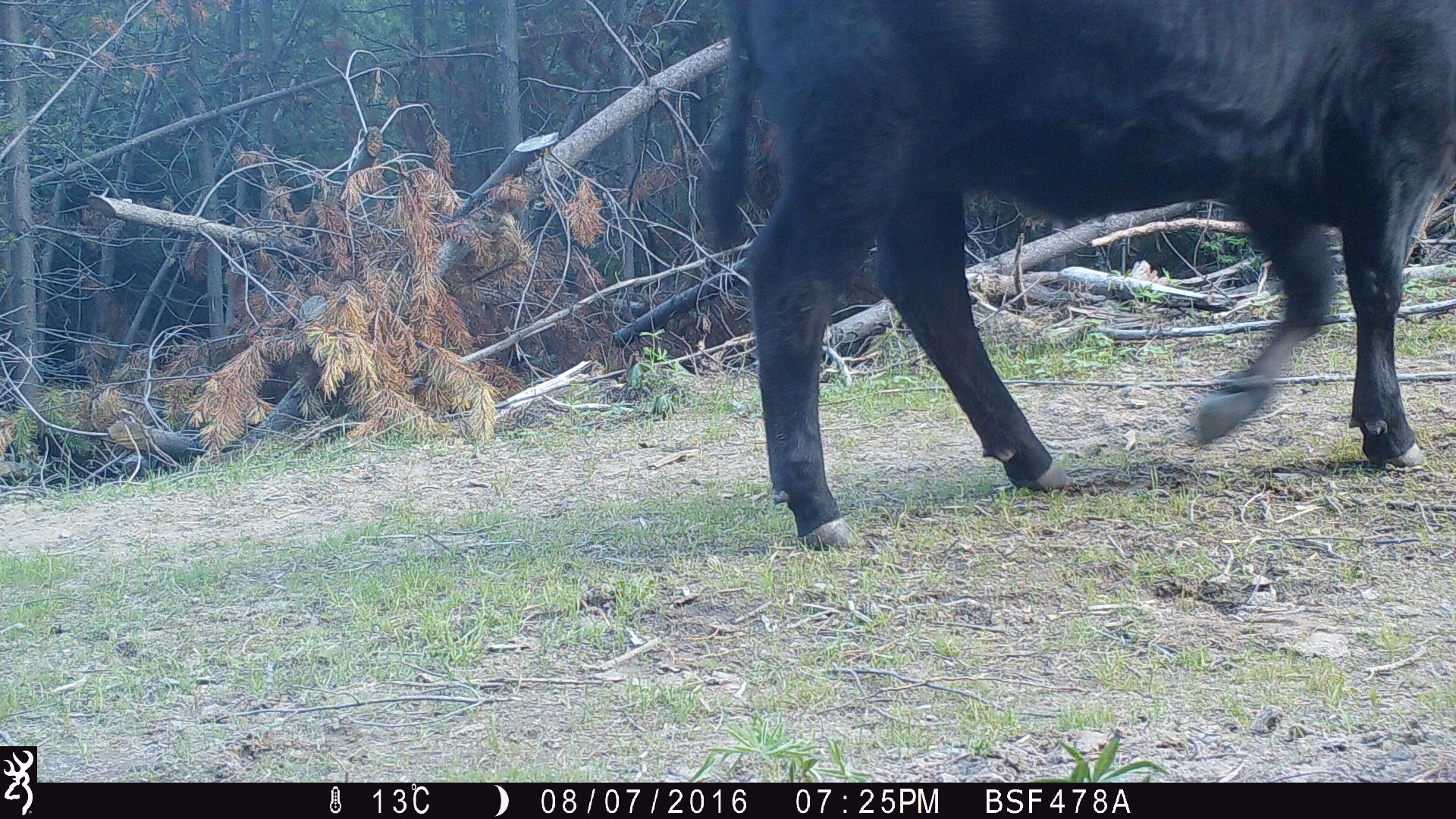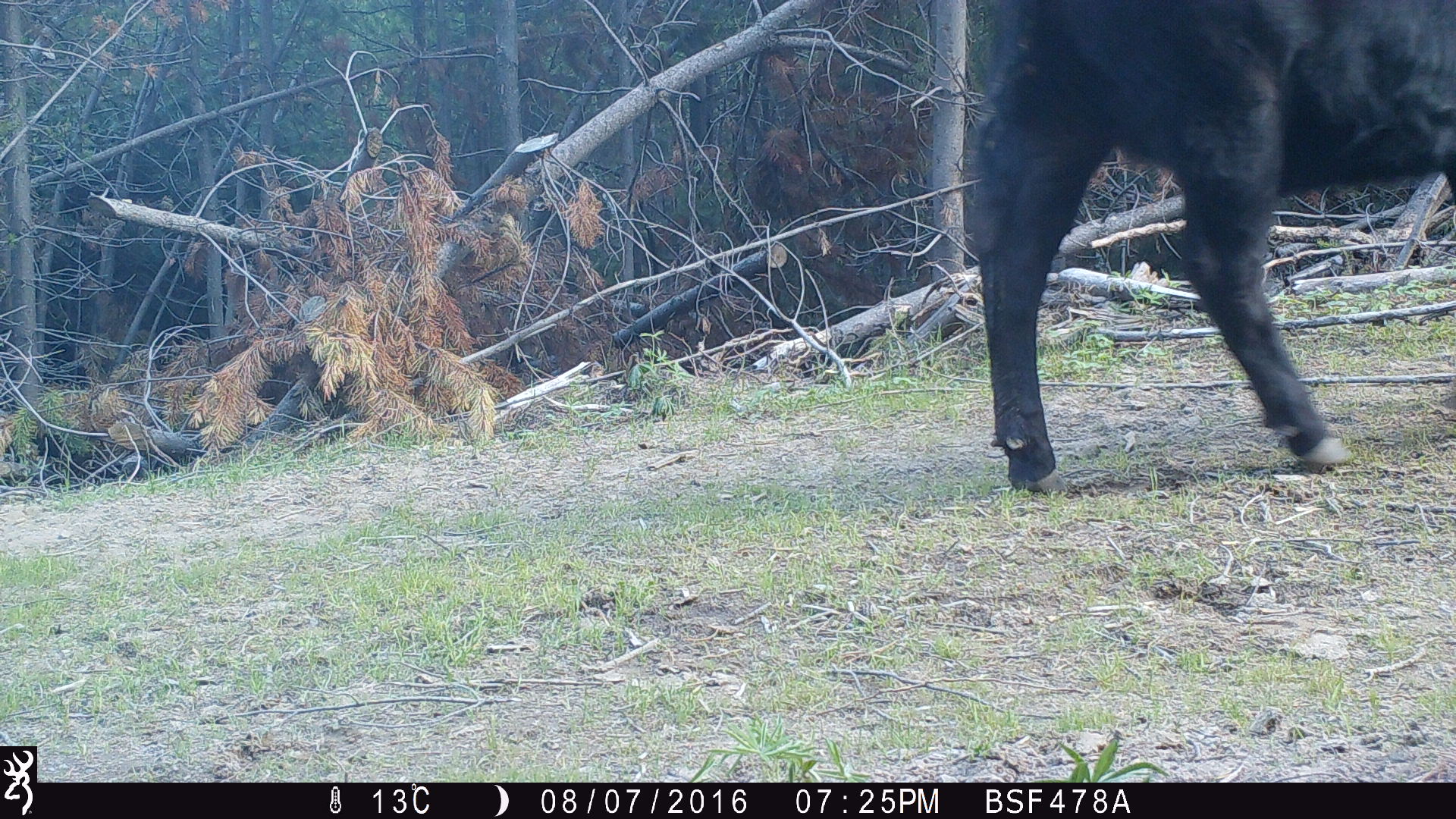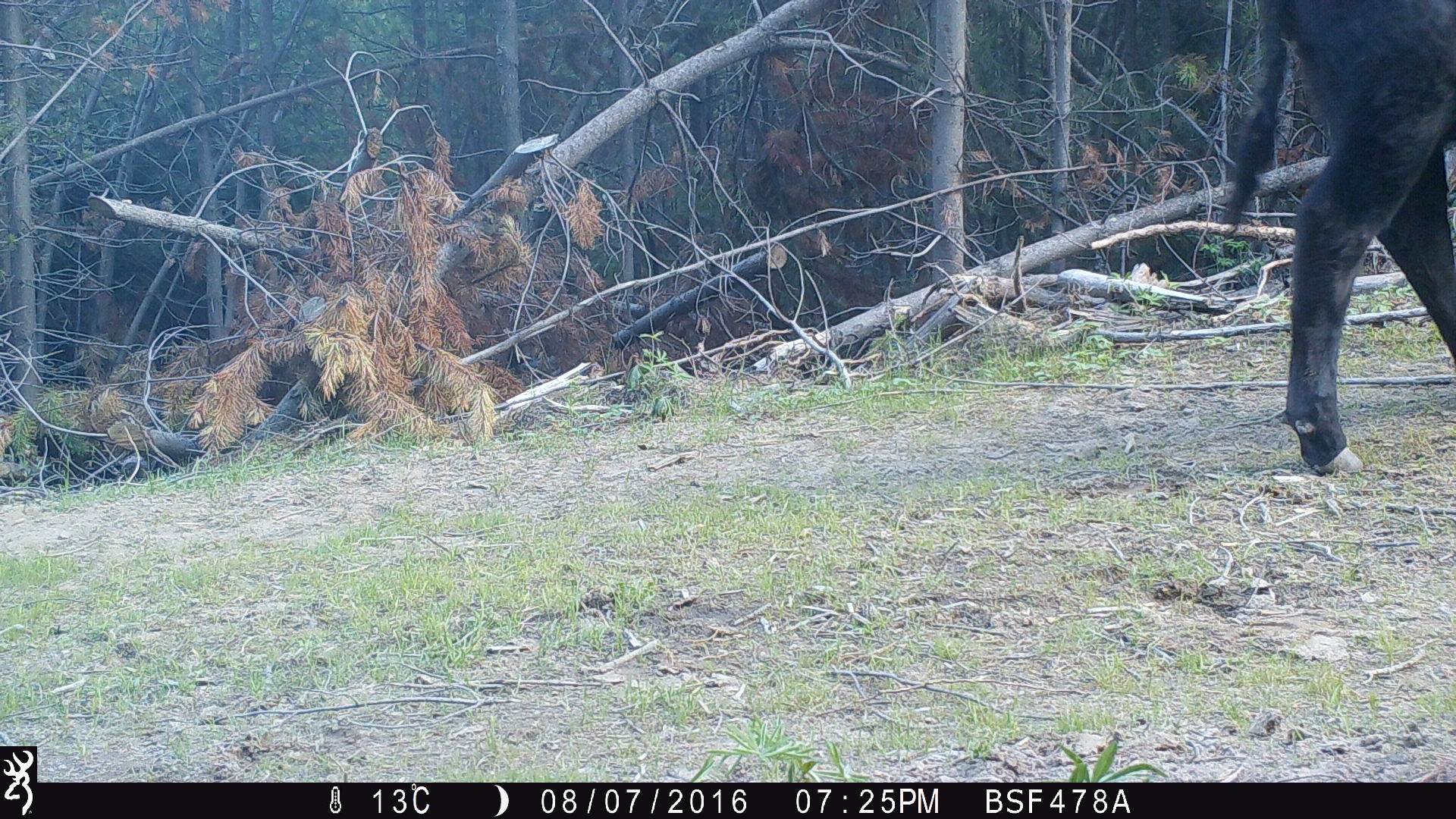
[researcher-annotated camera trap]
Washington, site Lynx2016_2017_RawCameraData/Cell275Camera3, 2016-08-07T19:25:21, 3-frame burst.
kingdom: Animalia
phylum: Chordata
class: Mammalia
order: Artiodactyla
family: Bovidae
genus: Bos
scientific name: Bos taurus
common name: domestic cattle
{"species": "domestic cattle (Bos taurus)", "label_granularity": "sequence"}